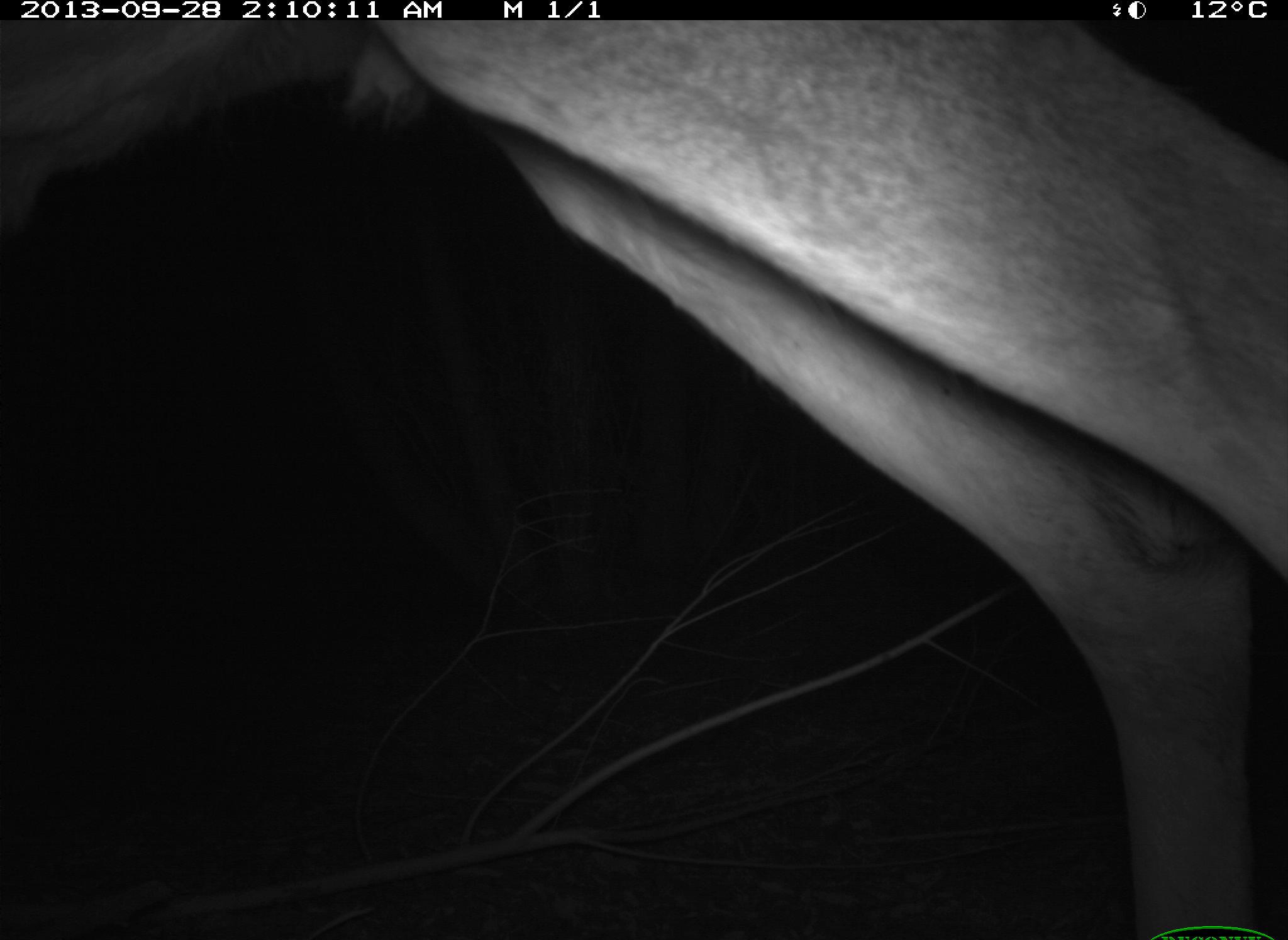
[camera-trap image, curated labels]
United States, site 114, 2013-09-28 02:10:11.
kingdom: Animalia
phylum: Chordata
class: Mammalia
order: Artiodactyla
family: Cervidae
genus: Odocoileus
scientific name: Odocoileus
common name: deer